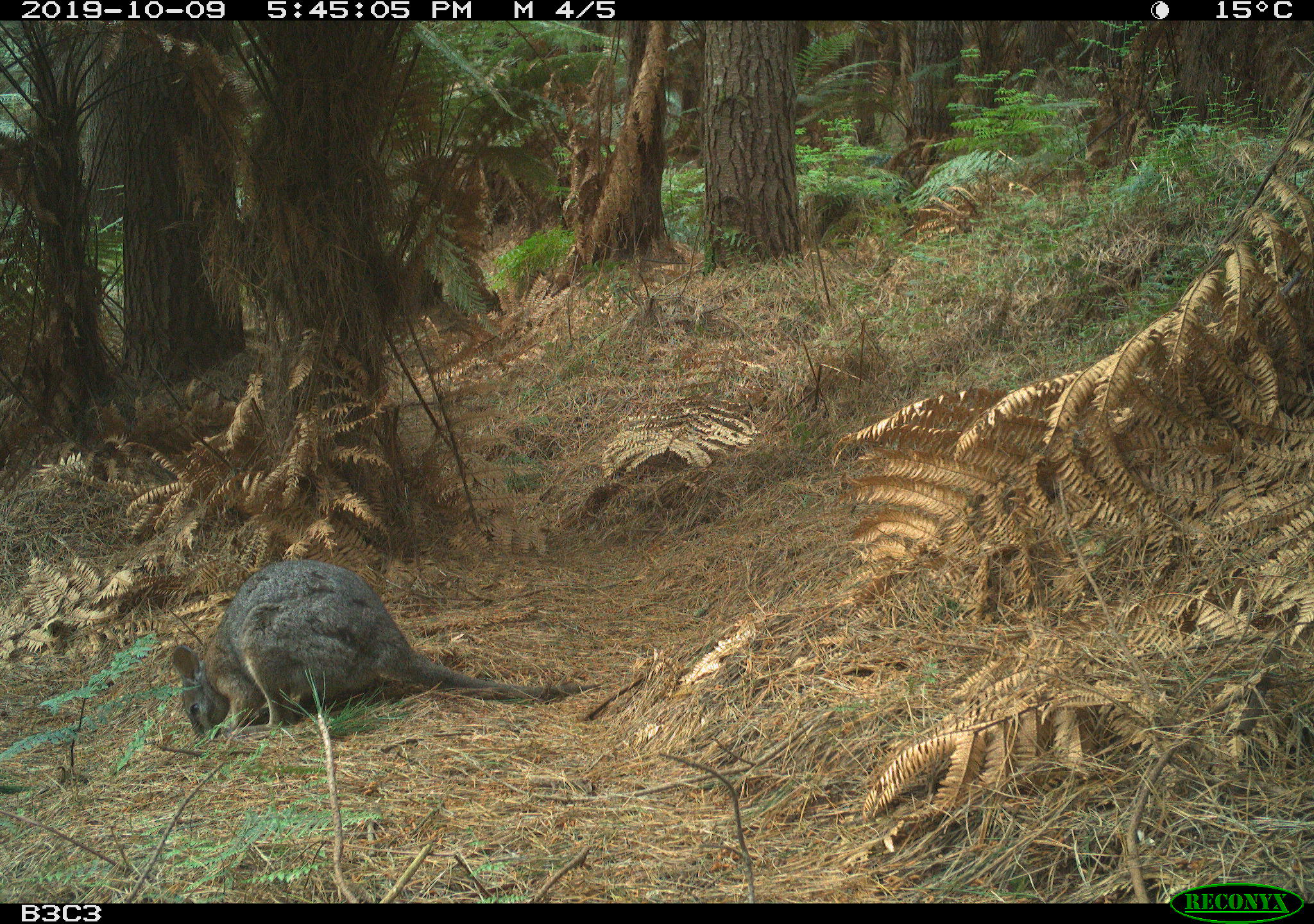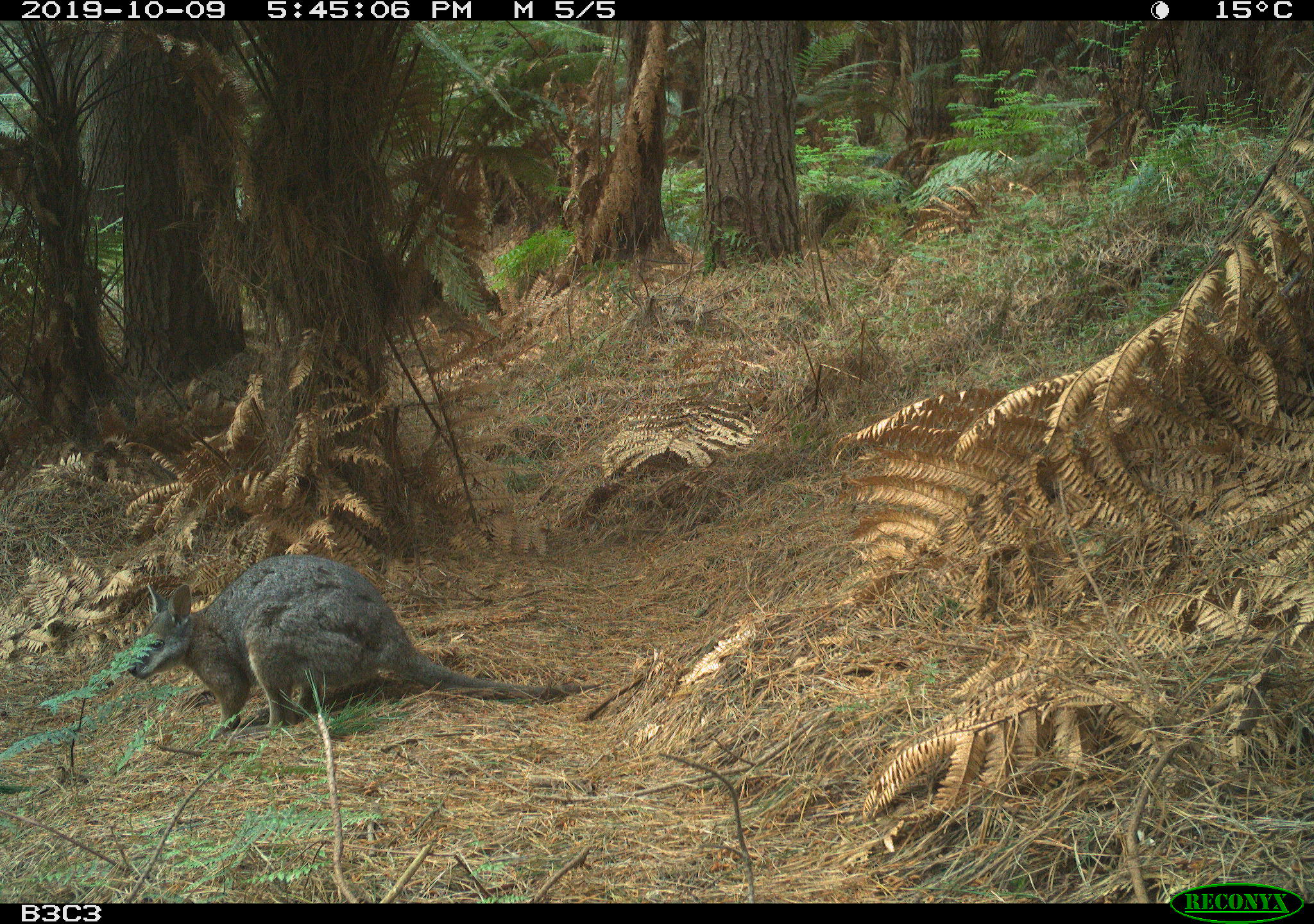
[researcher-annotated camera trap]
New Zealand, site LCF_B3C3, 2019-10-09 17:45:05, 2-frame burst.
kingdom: Animalia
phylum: Chordata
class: Mammalia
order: Diprotodontia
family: Macropodidae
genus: Notamacropus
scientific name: Notamacropus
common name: wallaby